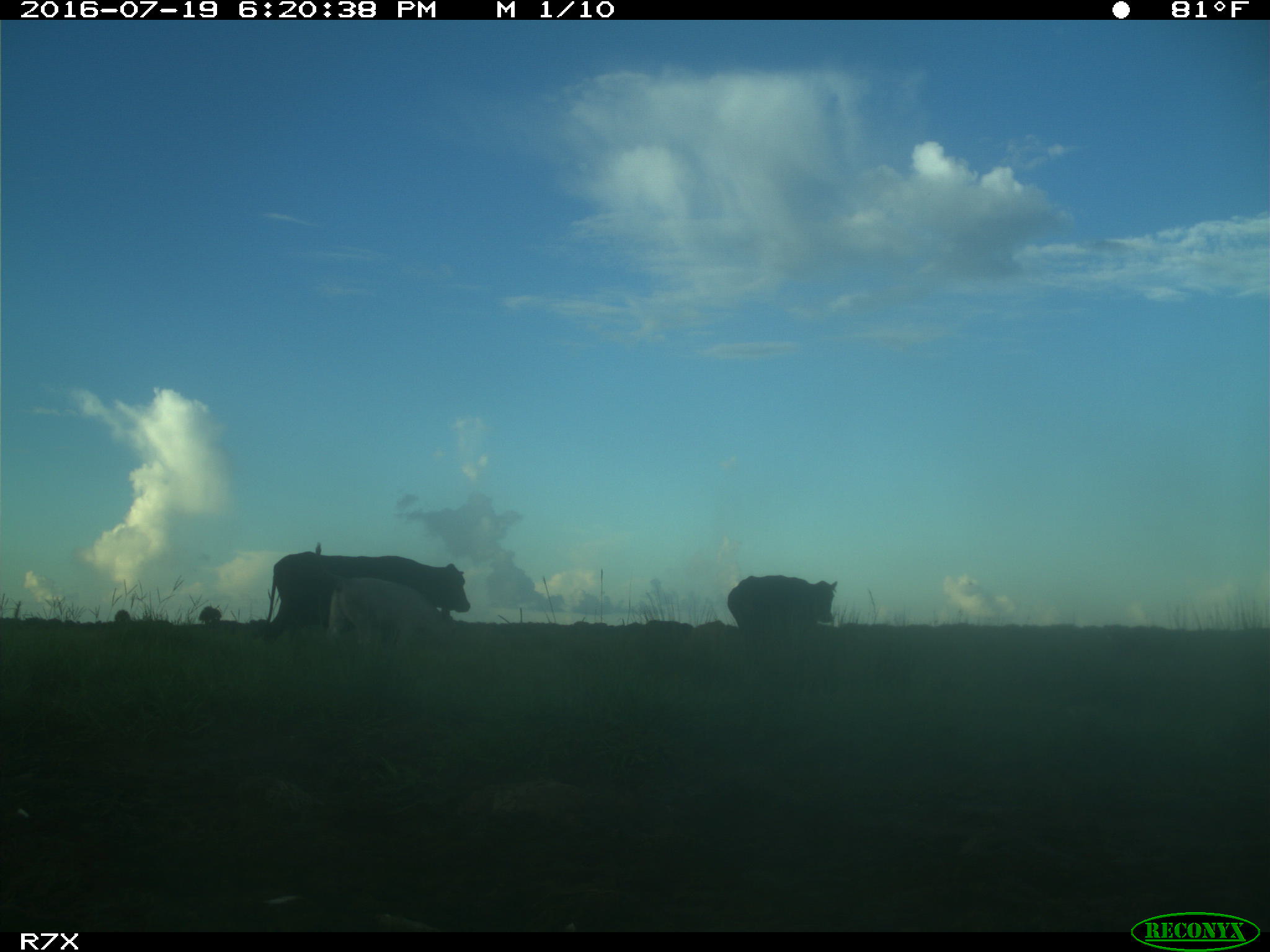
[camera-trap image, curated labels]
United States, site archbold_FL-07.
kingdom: Animalia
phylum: Chordata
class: Mammalia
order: Artiodactyla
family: Bovidae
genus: Bos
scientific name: Bos taurus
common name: domestic cow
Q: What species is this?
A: Bos taurus (domestic cow).